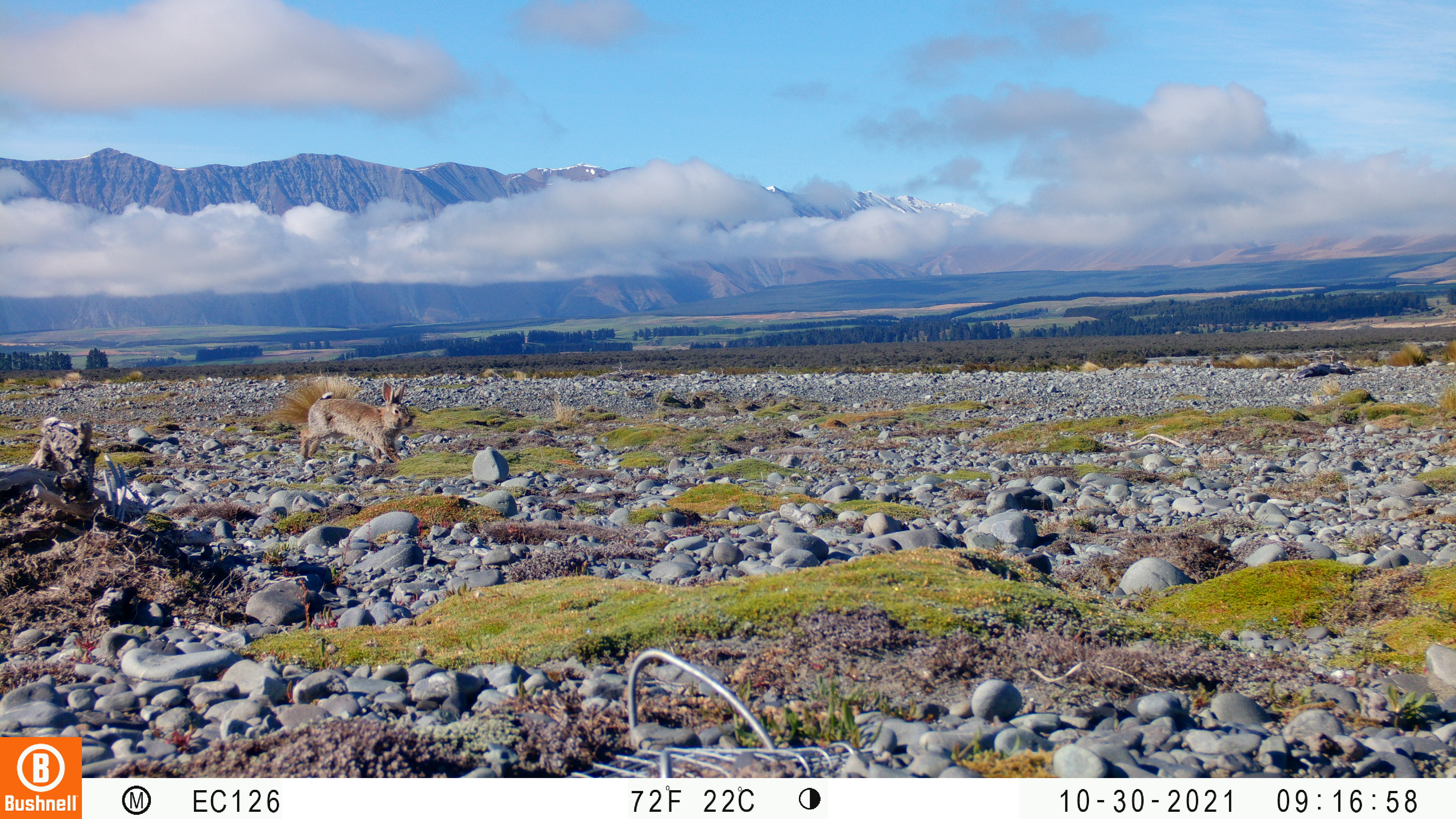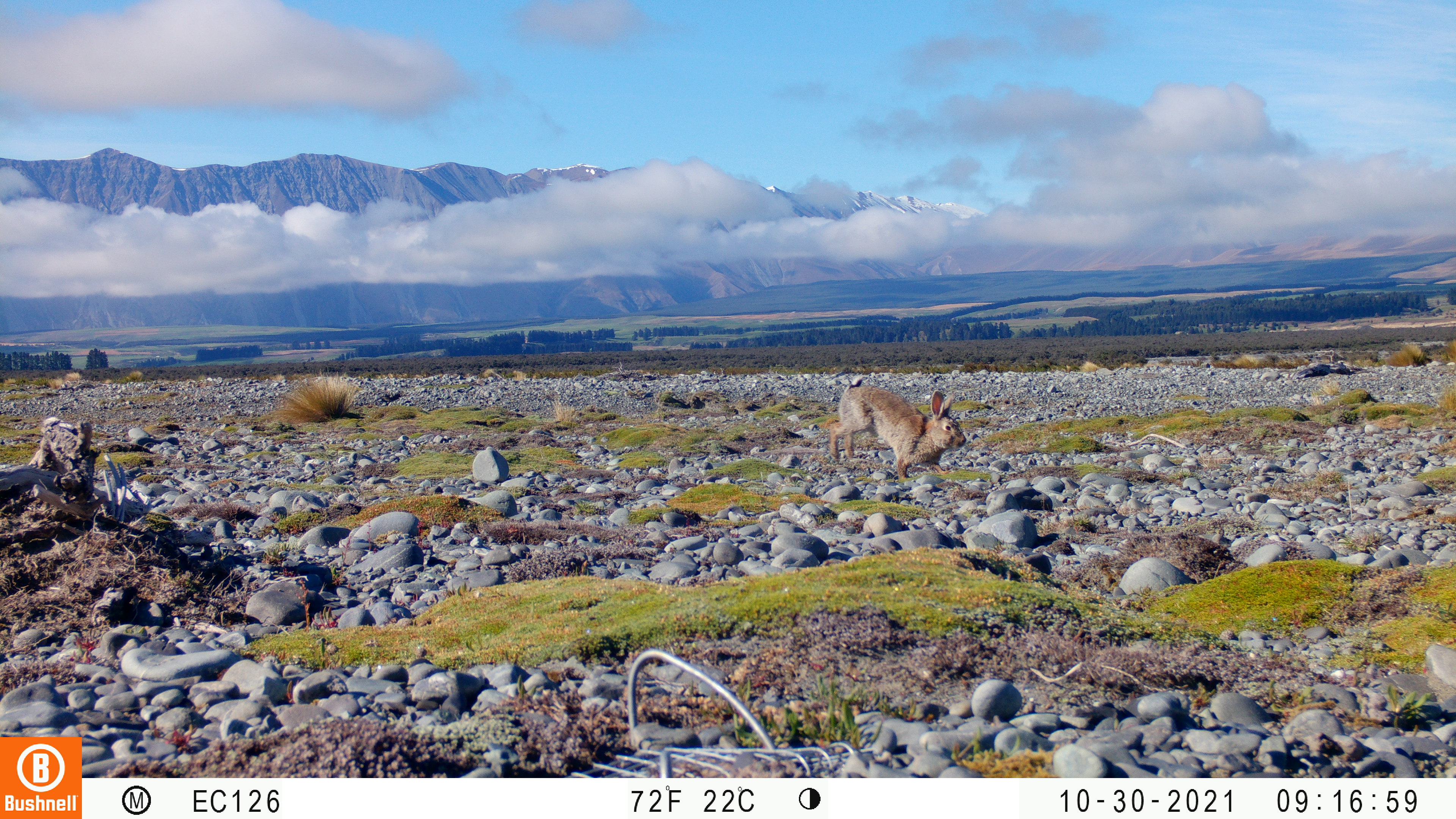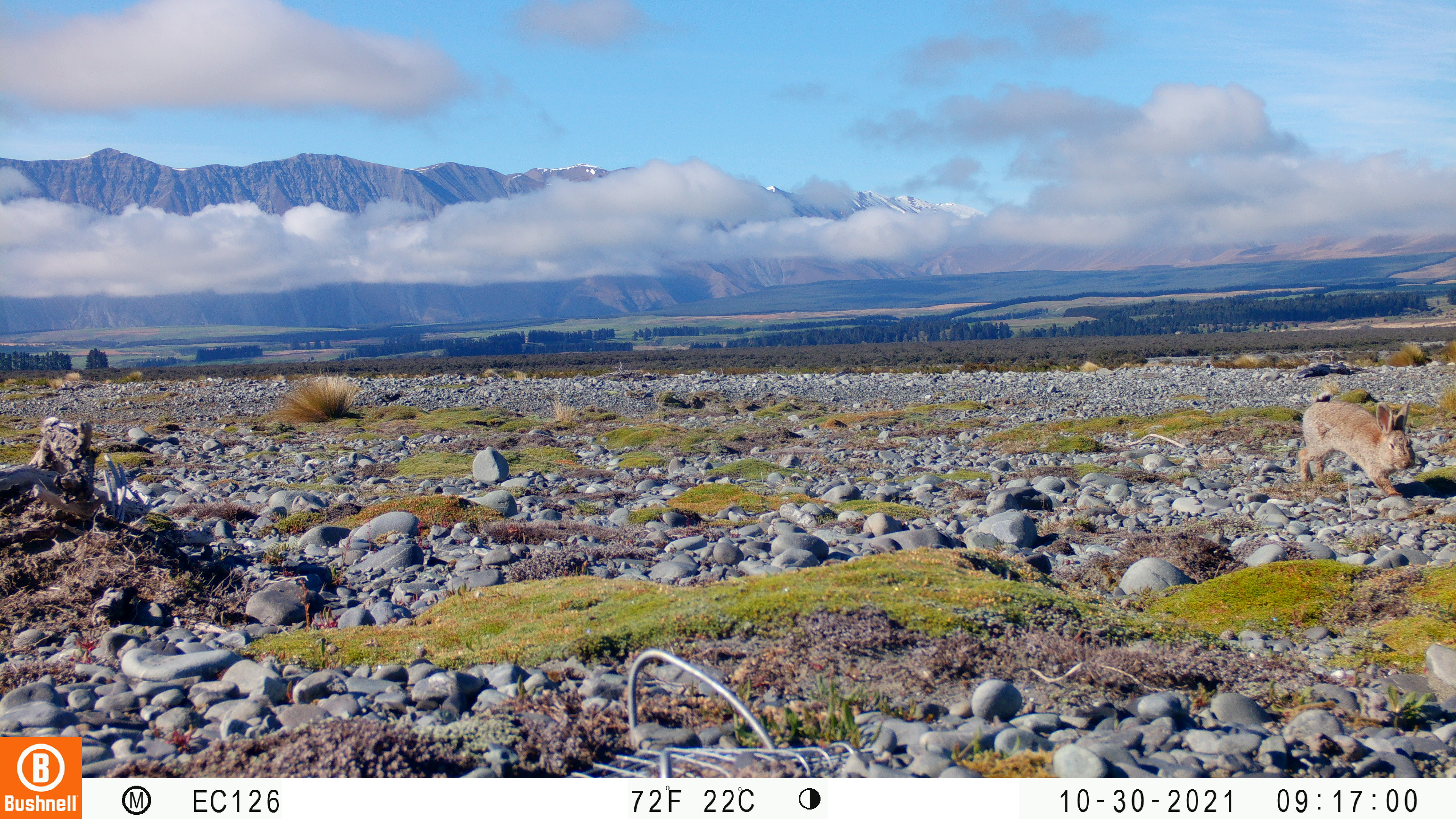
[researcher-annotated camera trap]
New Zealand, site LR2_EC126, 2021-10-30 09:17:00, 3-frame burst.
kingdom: Animalia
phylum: Chordata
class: Mammalia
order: Lagomorpha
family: Leporidae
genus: Oryctolagus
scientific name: Oryctolagus cuniculus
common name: european rabbit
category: rabbit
Rabbit (european rabbit) (Oryctolagus cuniculus).